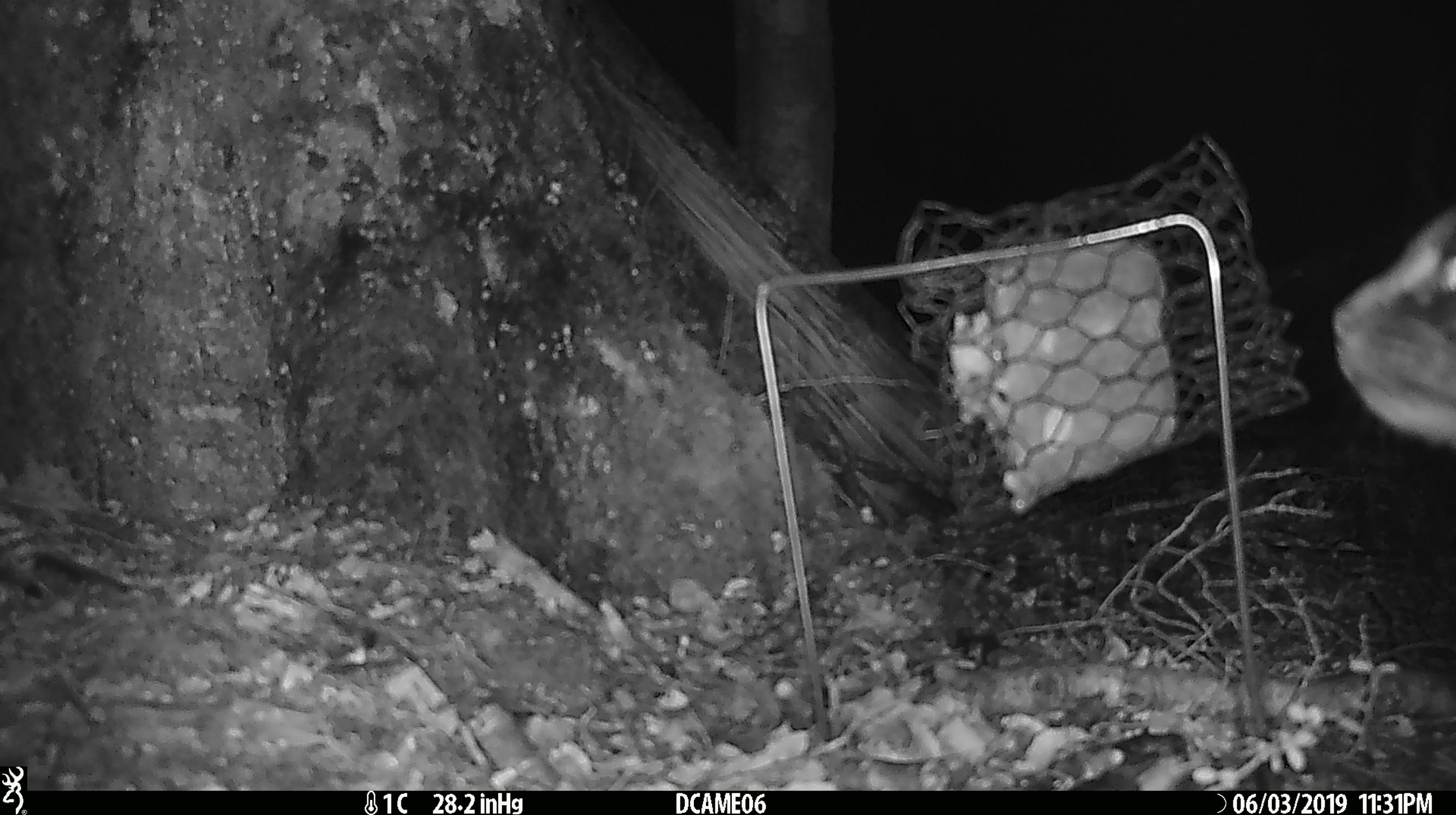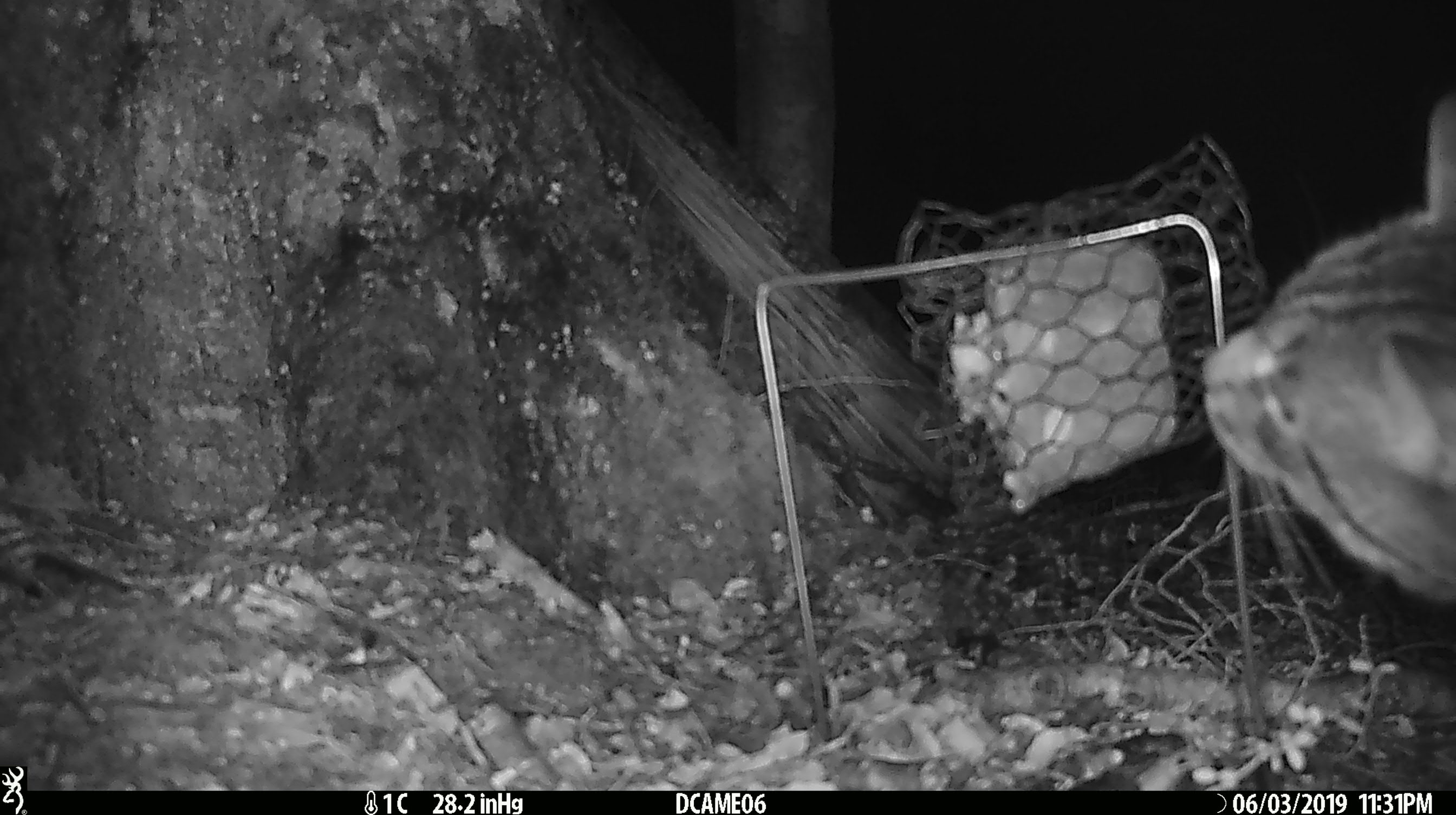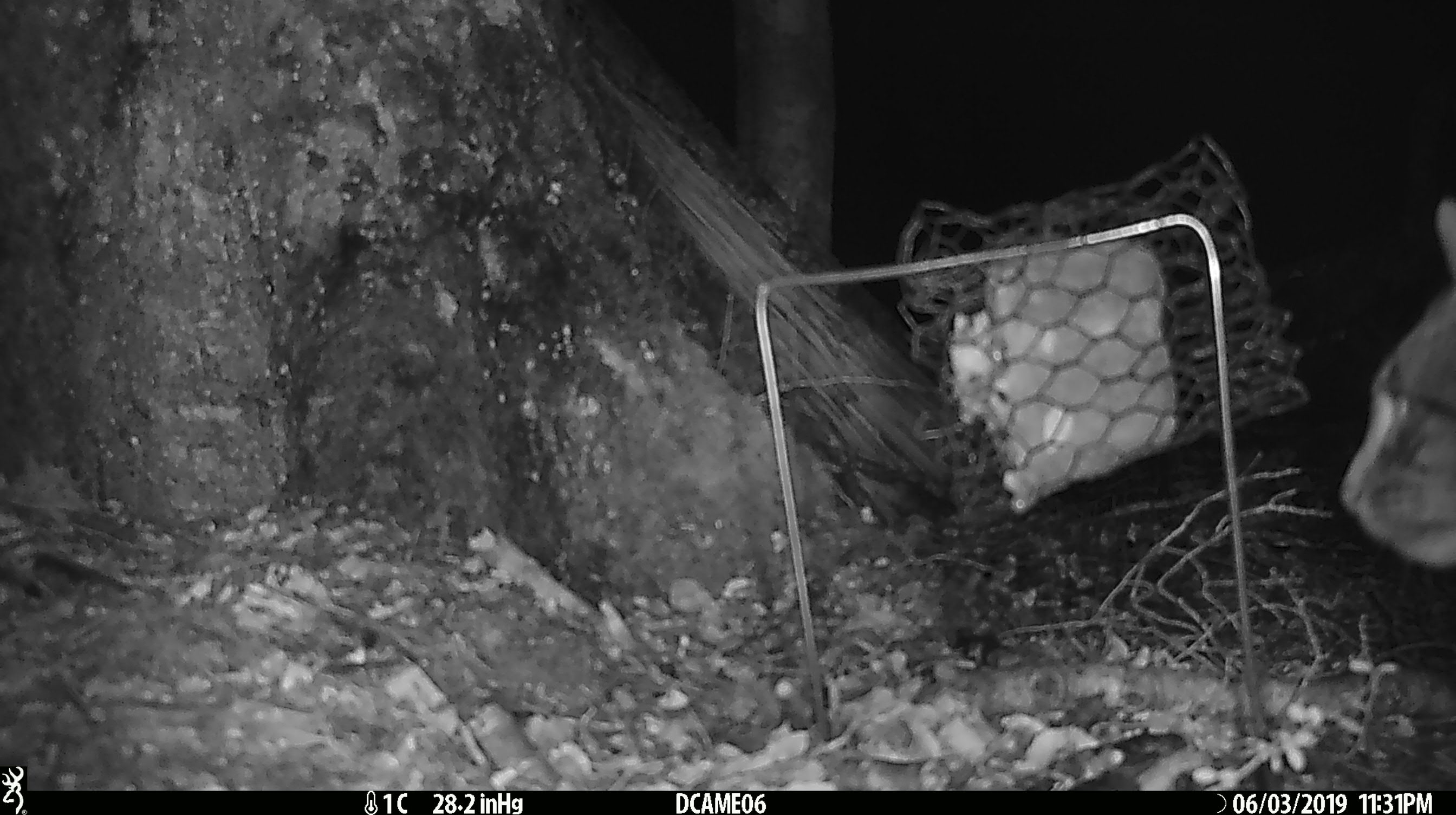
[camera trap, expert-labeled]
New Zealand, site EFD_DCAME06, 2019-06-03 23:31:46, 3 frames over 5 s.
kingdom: Animalia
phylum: Chordata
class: Mammalia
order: Carnivora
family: Felidae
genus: Felis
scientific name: Felis catus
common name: domestic cat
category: cat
Cat (domestic cat) (Felis catus).